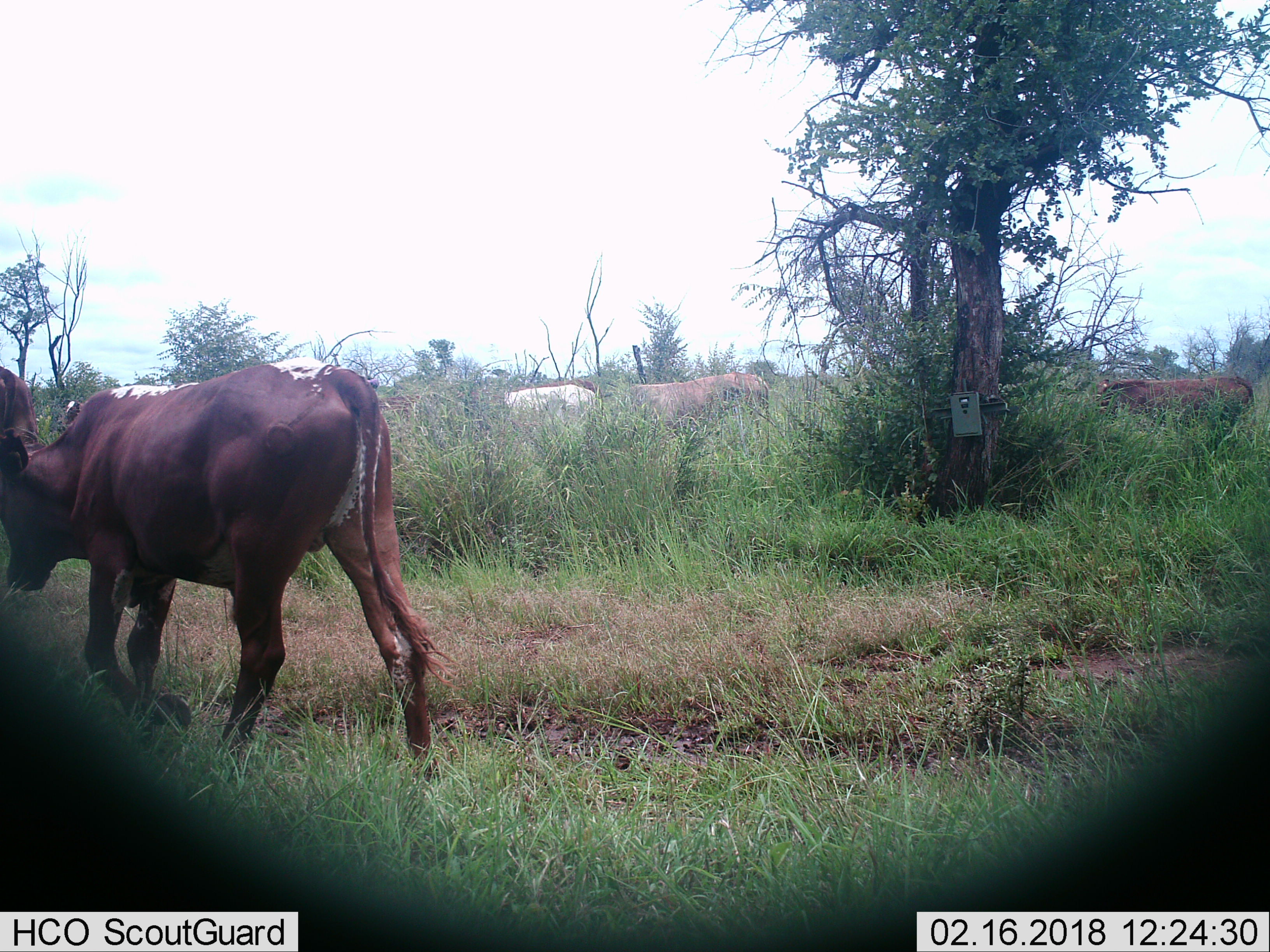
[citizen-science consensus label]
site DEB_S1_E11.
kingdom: Animalia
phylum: Chordata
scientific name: Vertebrata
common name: domestic animal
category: domesticanimal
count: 5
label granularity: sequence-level